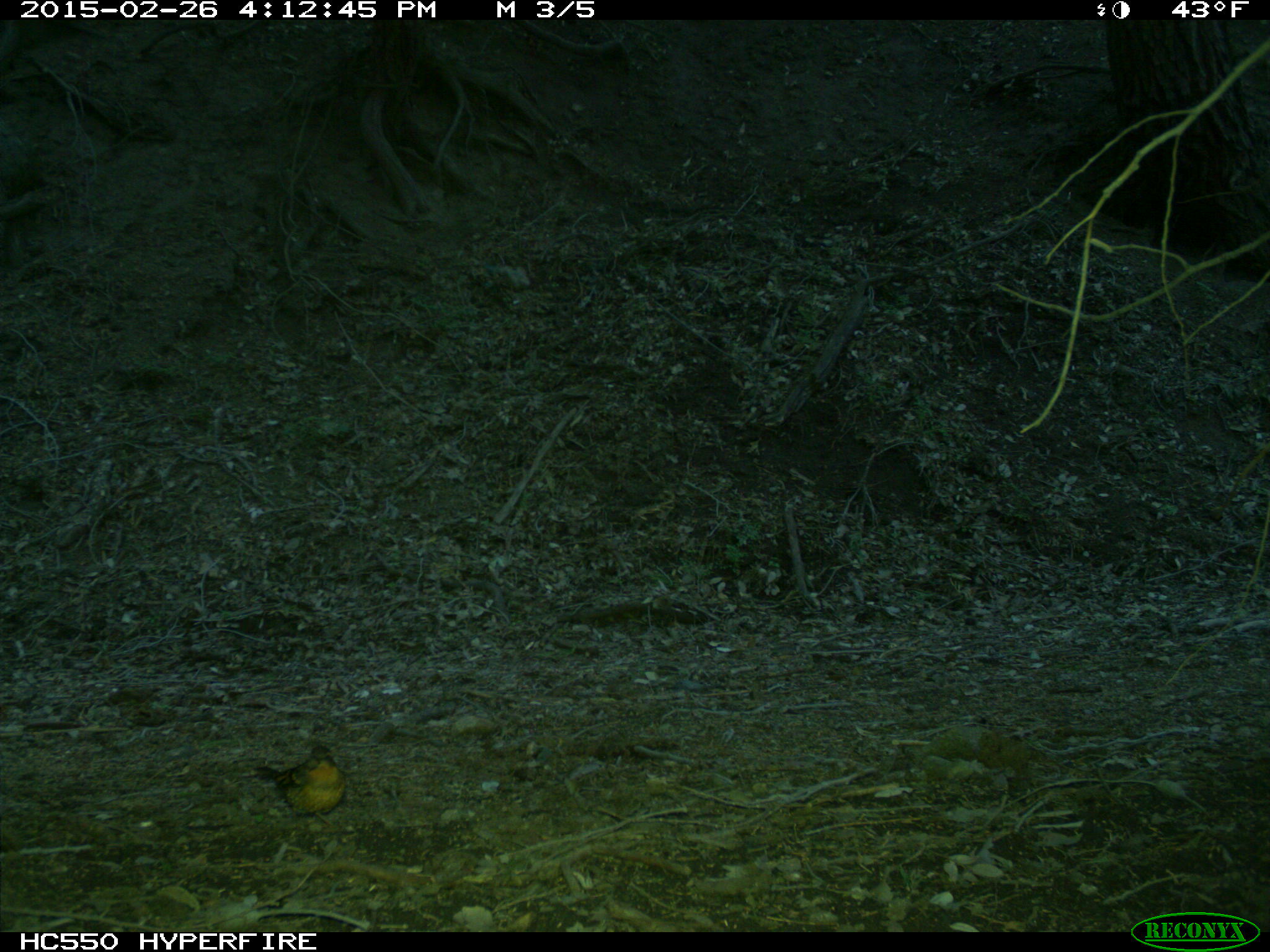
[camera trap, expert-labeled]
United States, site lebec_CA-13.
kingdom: Animalia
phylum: Chordata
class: Aves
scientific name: Aves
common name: birds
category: unidentified bird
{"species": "unidentified bird (birds) (Aves)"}